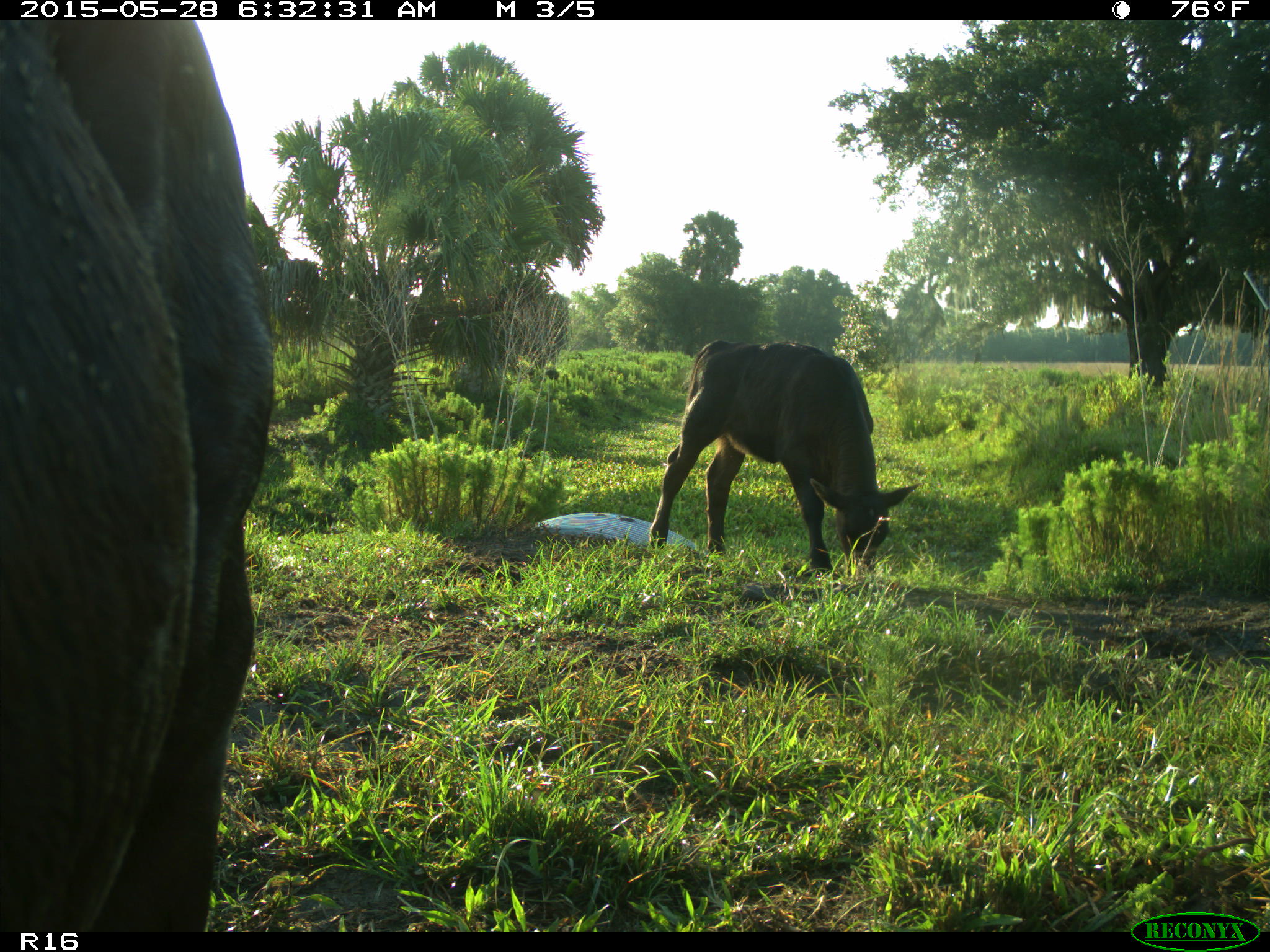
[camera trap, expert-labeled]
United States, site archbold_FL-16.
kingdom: Animalia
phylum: Chordata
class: Mammalia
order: Artiodactyla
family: Bovidae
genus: Bos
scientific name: Bos taurus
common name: domestic cow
Bos taurus (domestic cow).